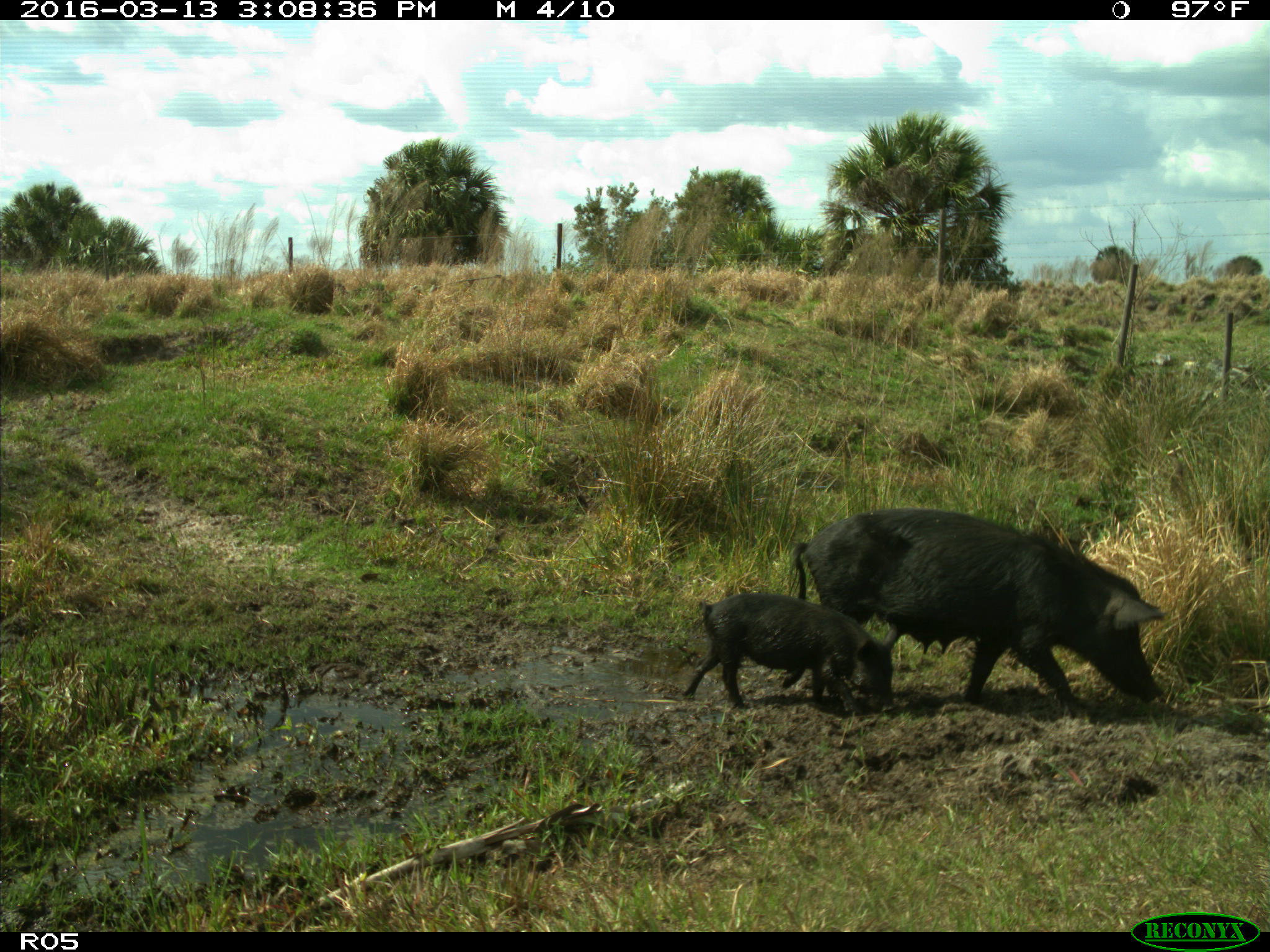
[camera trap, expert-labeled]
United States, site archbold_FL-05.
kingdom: Animalia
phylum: Chordata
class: Mammalia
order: Artiodactyla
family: Suidae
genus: Sus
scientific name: Sus scrofa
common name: wild boar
Sus scrofa (wild boar).